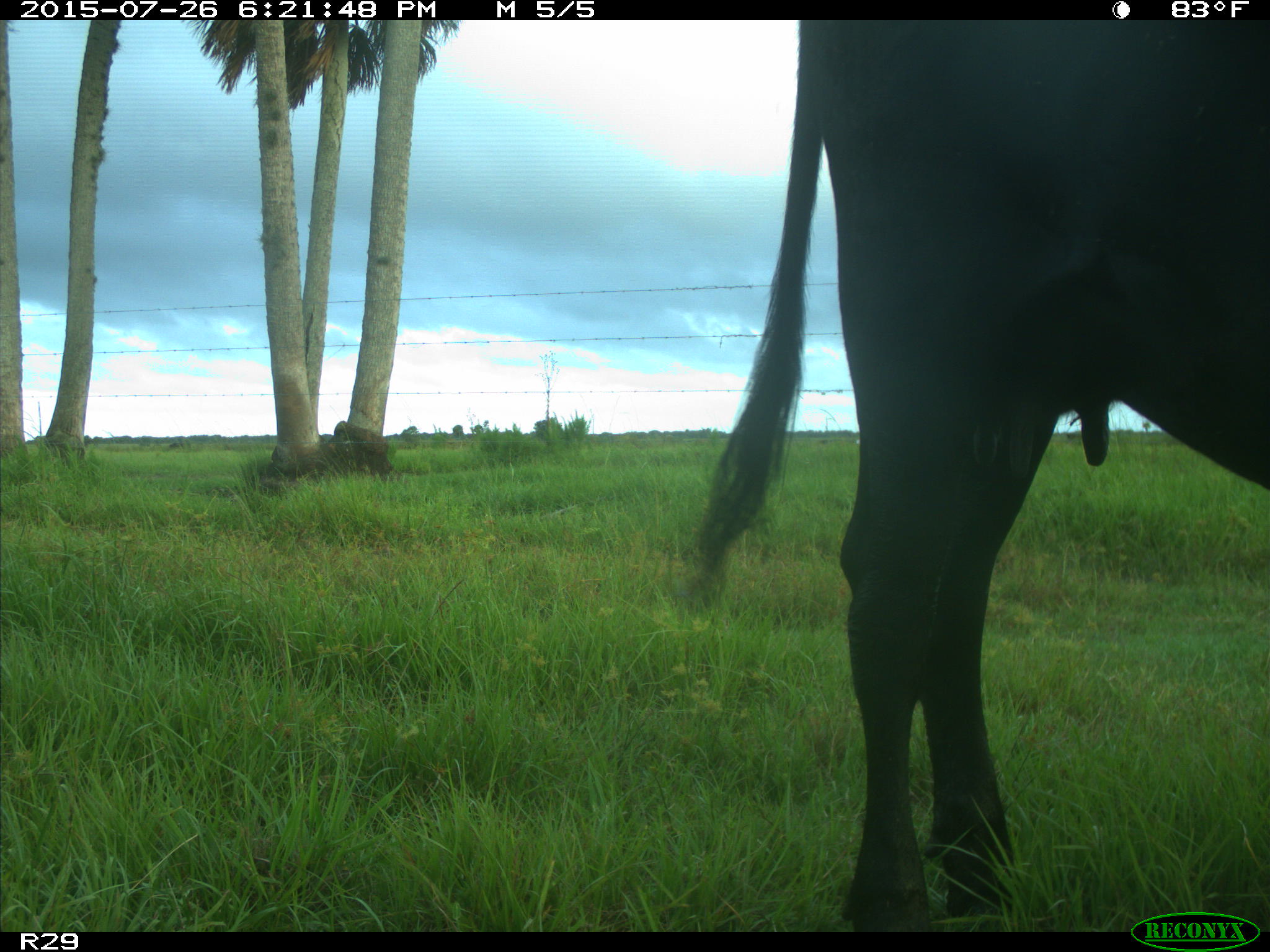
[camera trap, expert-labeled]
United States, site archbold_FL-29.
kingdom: Animalia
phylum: Chordata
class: Mammalia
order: Artiodactyla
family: Bovidae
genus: Bos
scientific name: Bos taurus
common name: domestic cow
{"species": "Bos taurus (domestic cow)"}